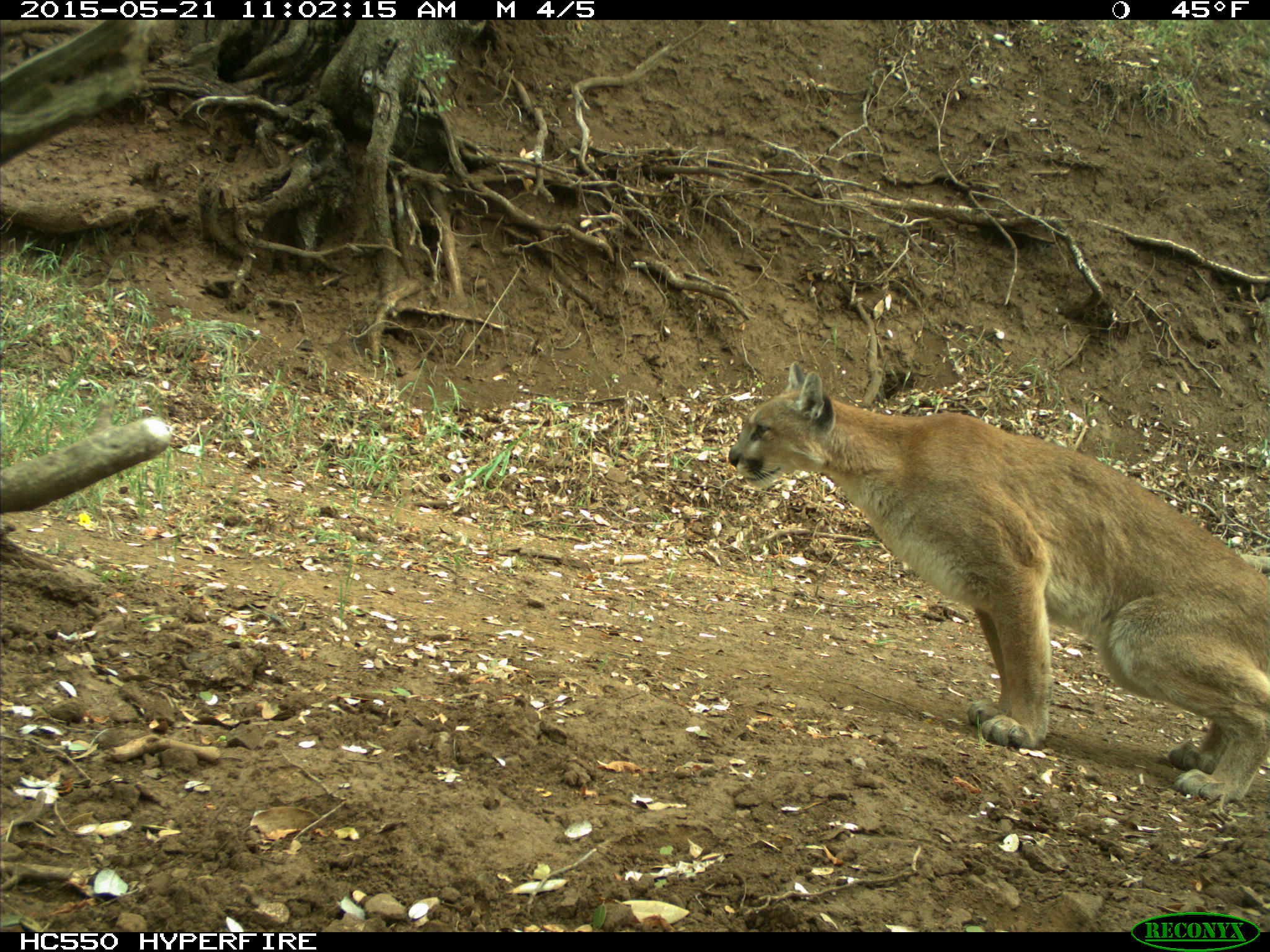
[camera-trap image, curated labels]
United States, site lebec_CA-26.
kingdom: Animalia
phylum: Chordata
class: Mammalia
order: Carnivora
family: Felidae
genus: Puma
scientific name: Puma concolor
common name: mountain lion